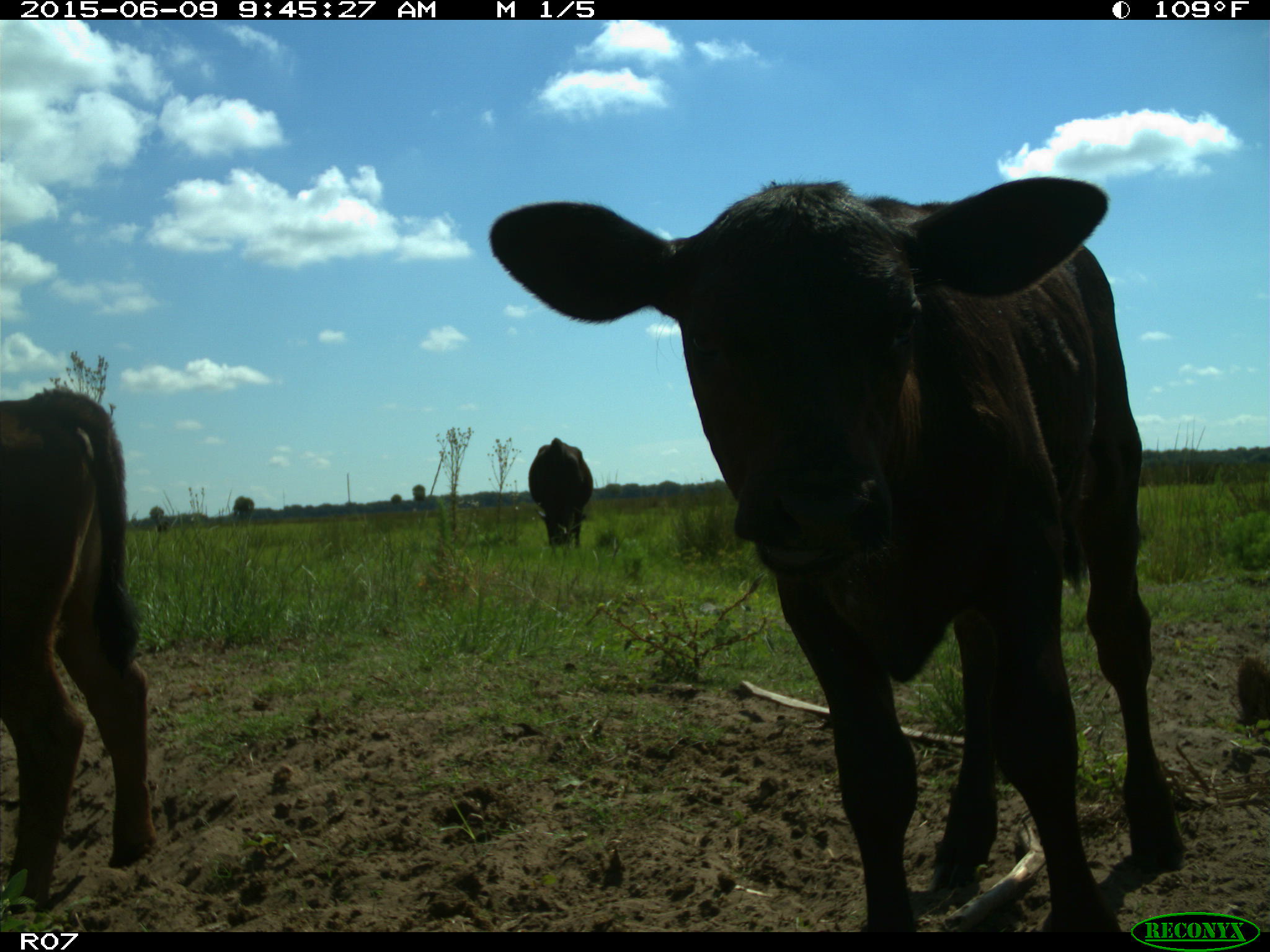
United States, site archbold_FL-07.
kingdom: Animalia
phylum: Chordata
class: Mammalia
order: Artiodactyla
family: Bovidae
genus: Bos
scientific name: Bos taurus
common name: domestic cow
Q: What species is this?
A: Bos taurus (domestic cow).